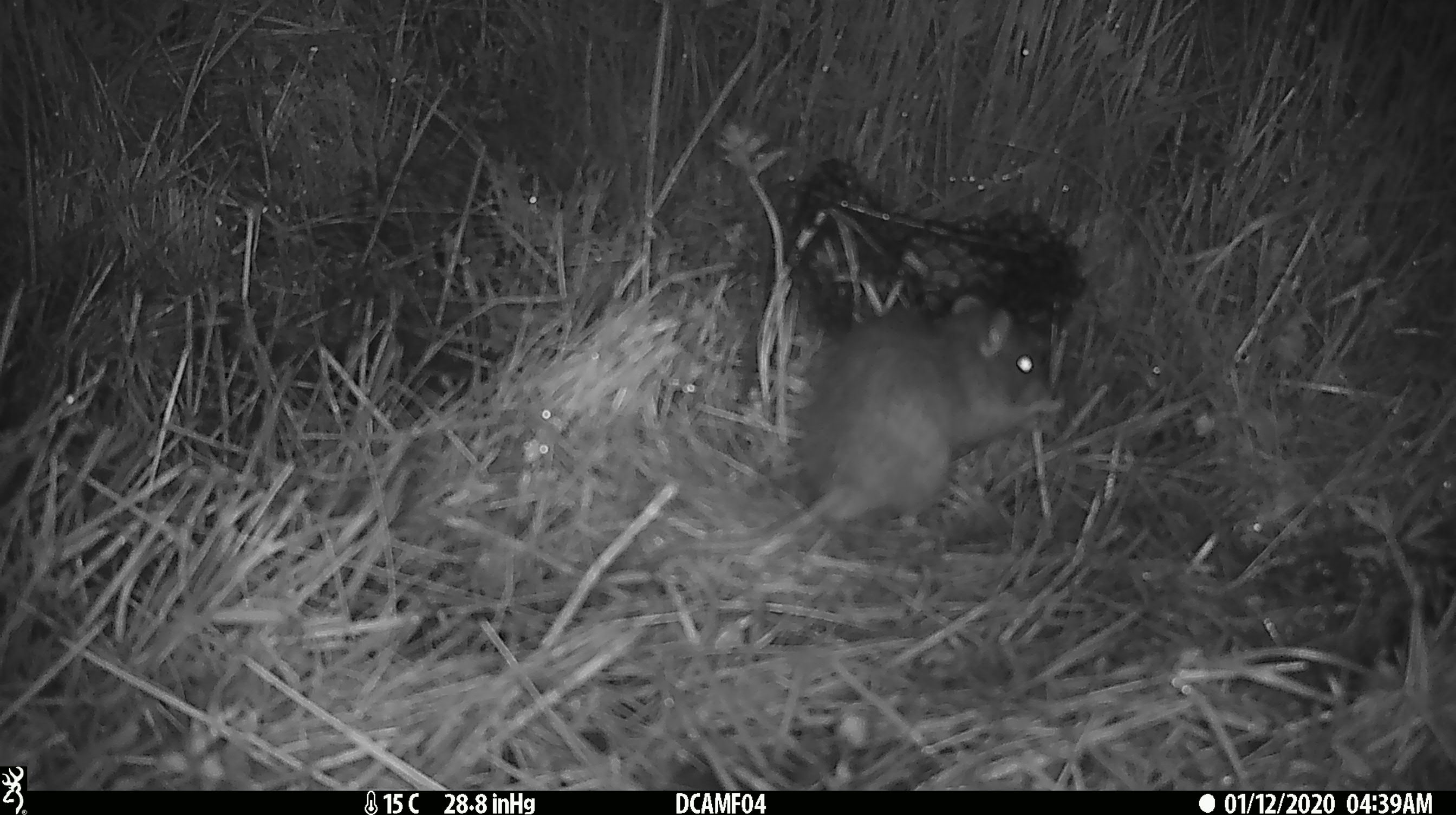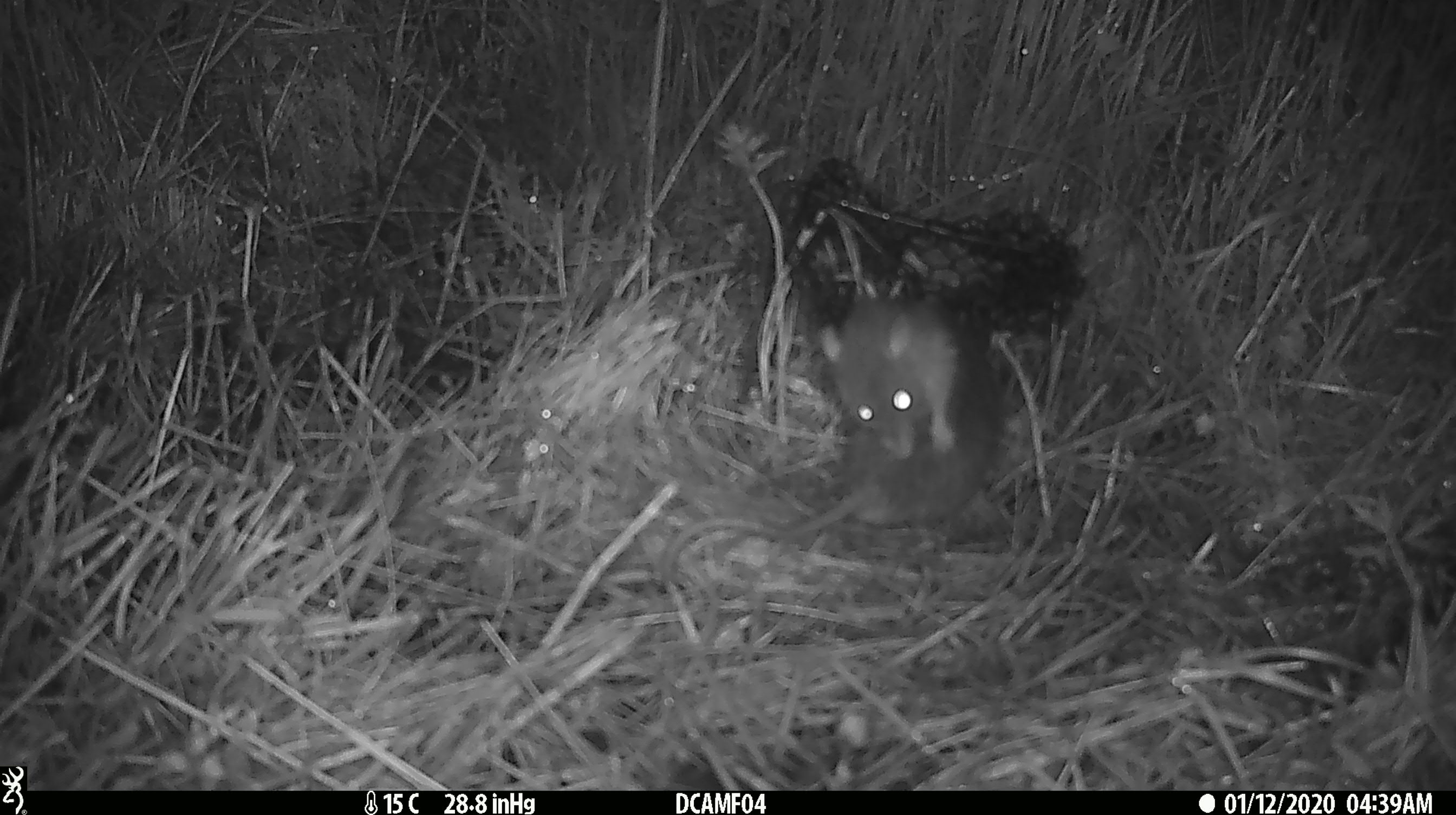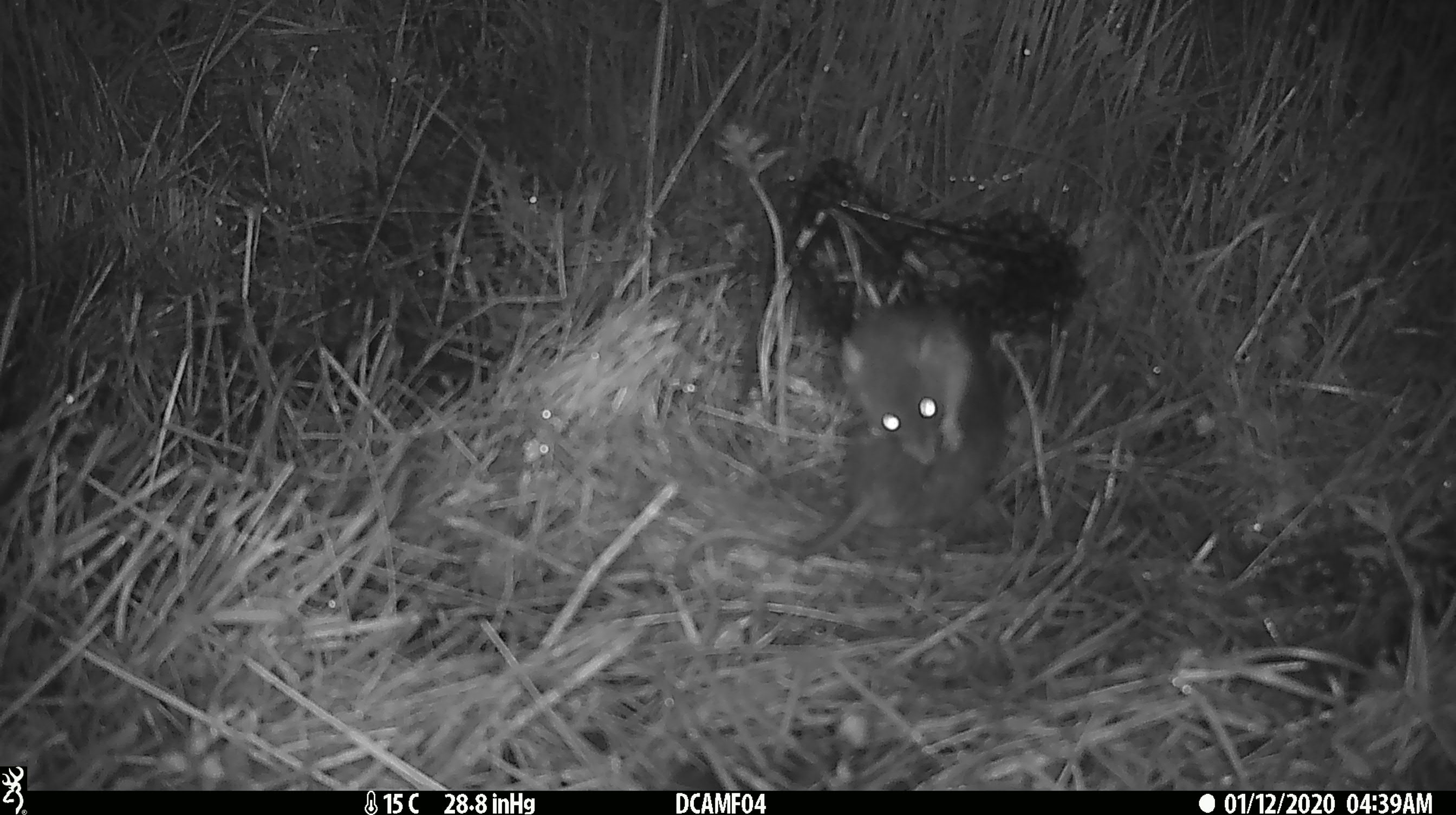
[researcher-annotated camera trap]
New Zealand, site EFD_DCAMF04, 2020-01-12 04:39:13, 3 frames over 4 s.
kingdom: Animalia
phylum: Chordata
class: Mammalia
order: Rodentia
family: Muridae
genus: Rattus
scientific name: Rattus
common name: rat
Rat (Rattus).